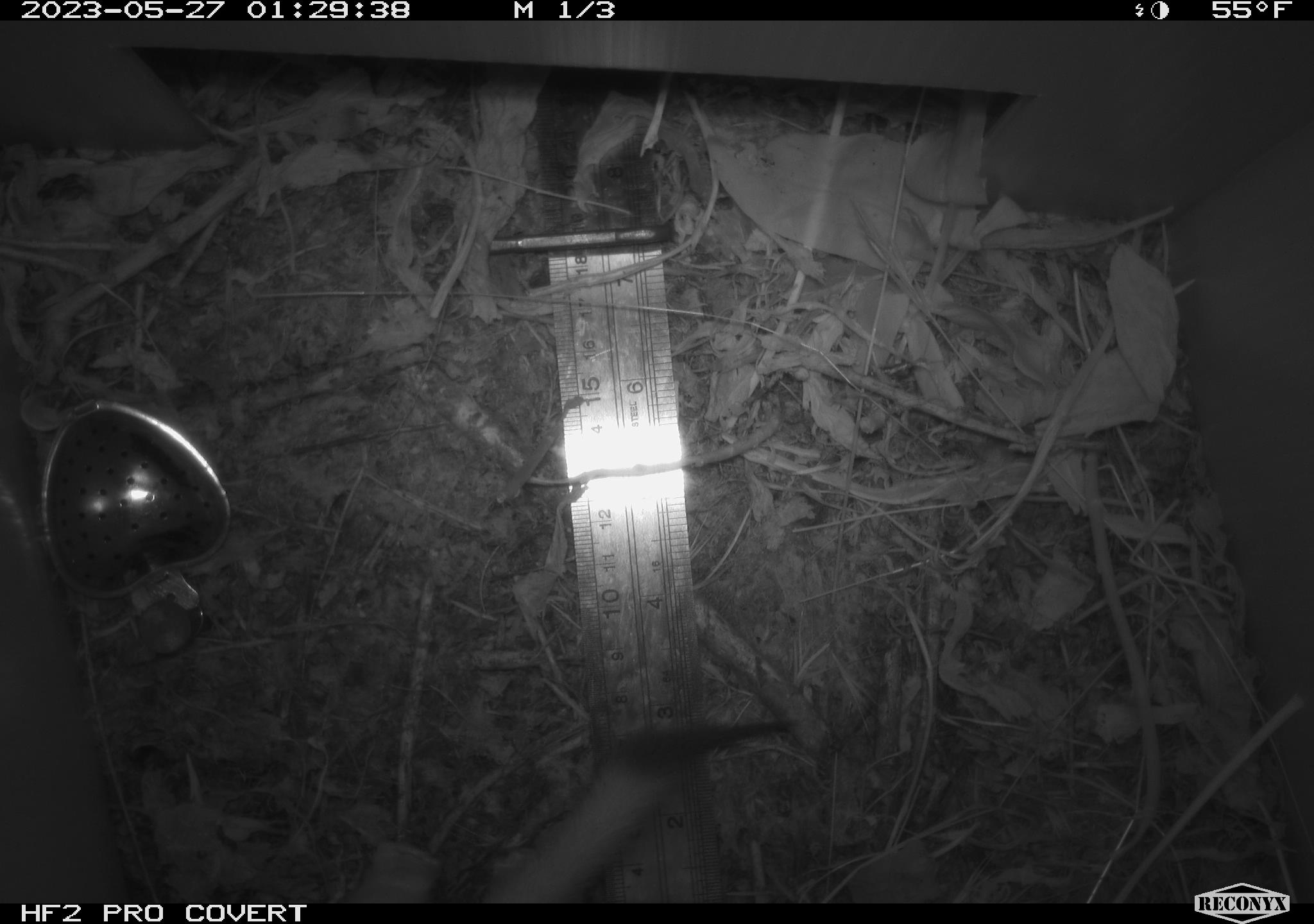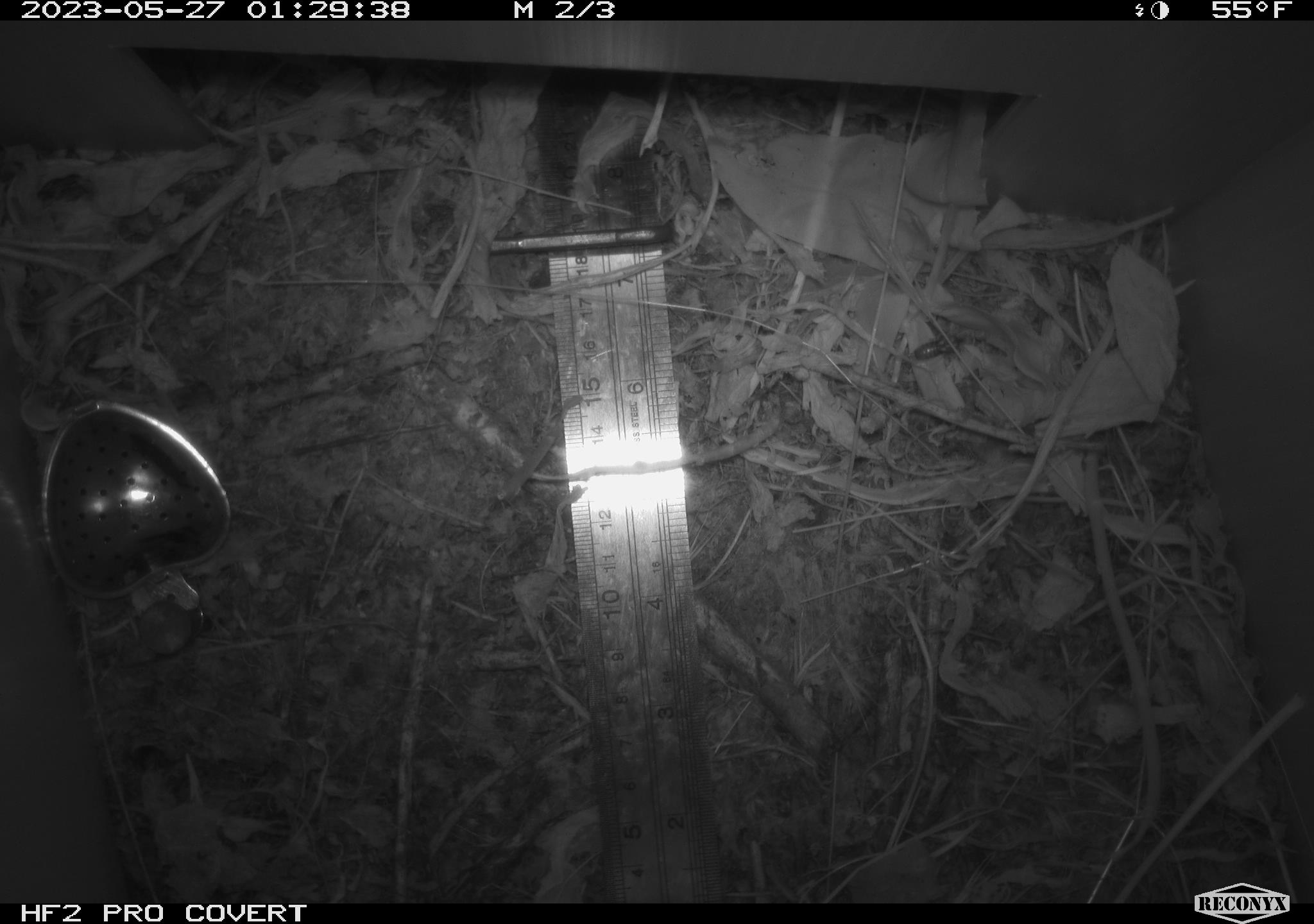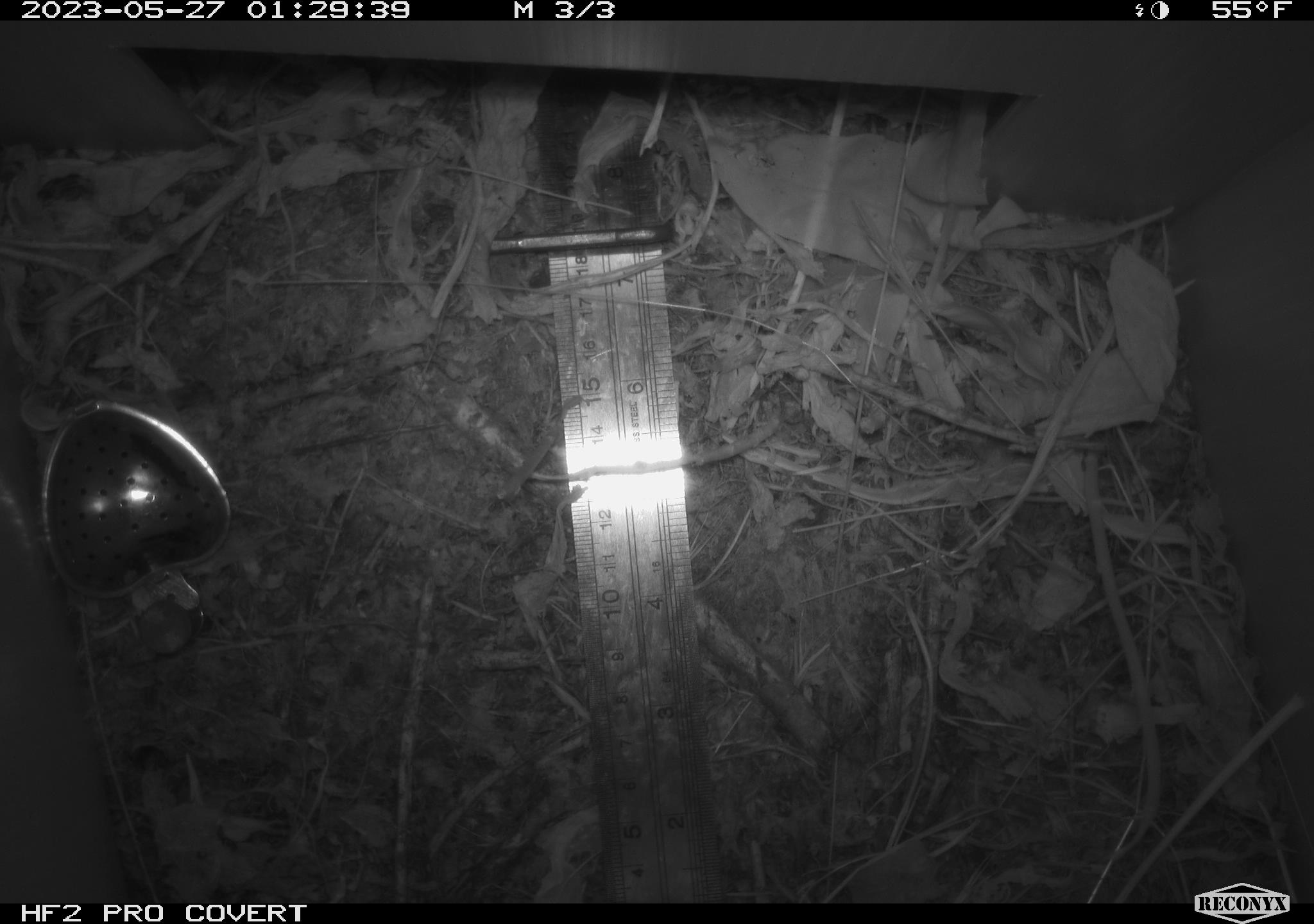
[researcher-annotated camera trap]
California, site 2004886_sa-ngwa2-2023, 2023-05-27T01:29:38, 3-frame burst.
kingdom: Animalia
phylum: Chordata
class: Mammalia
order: Carnivora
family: Mustelidae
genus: Neogale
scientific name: Neogale frenata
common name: long-tailed weasel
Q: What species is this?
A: Long-tailed weasel (Neogale frenata).